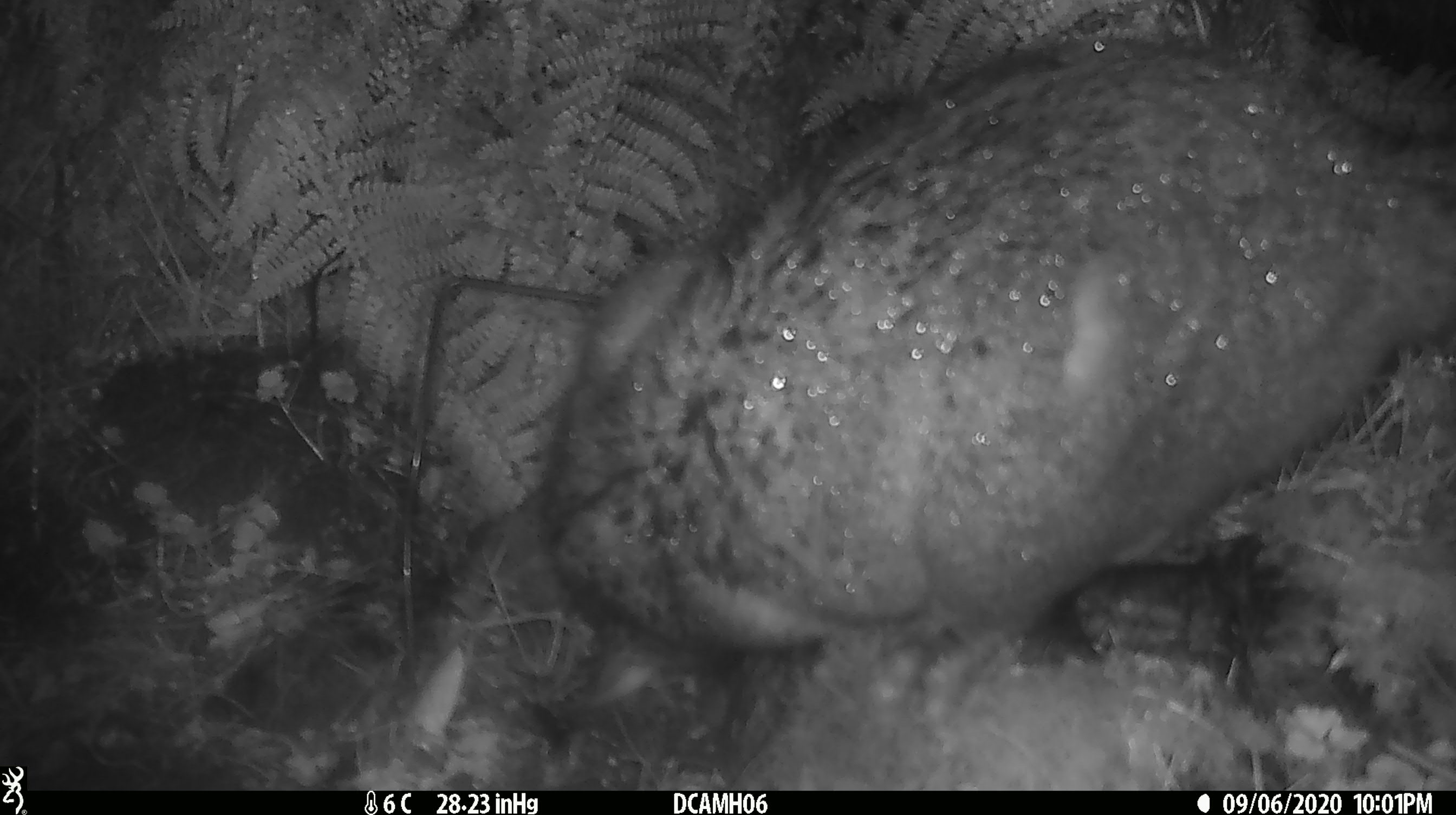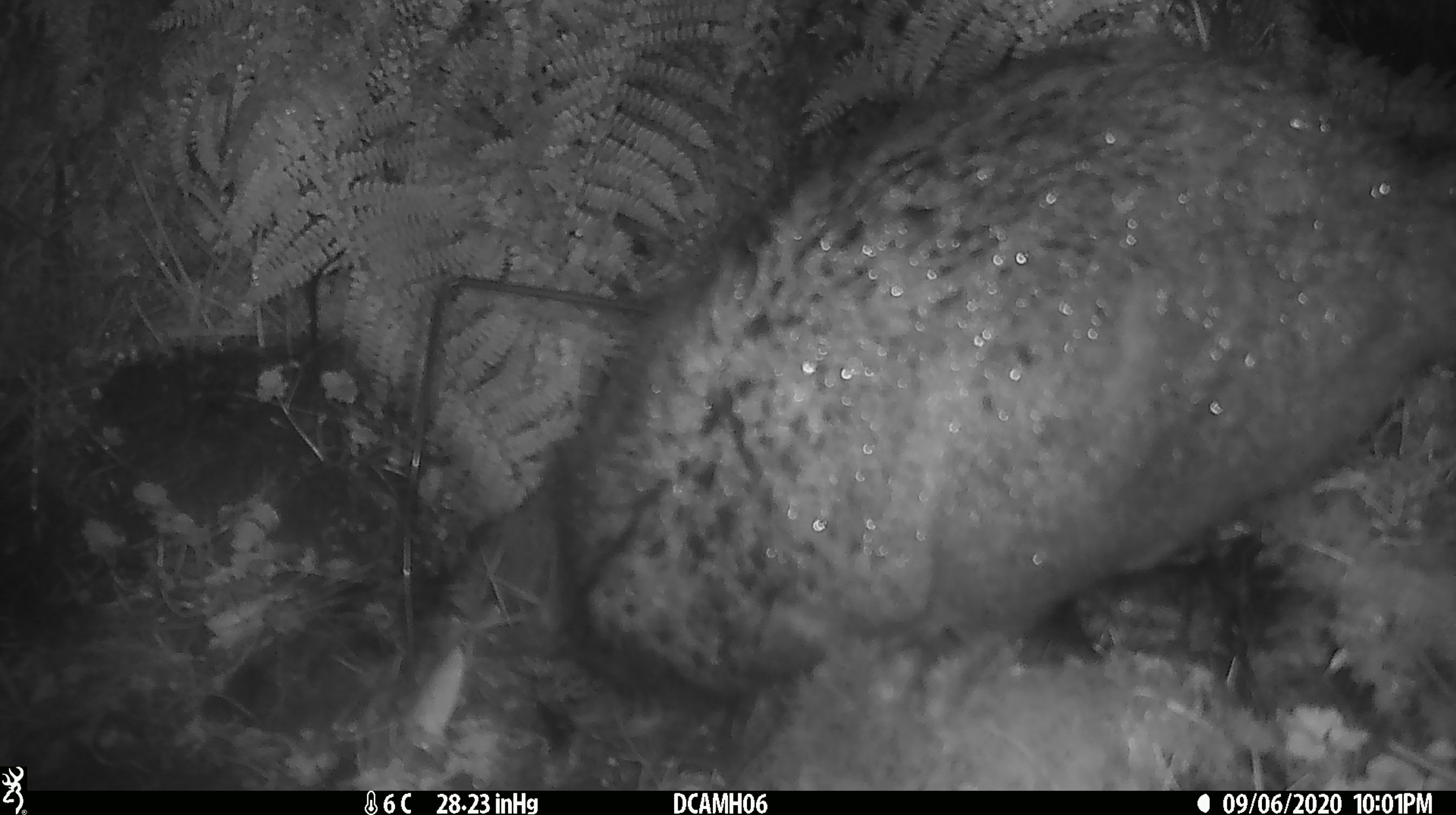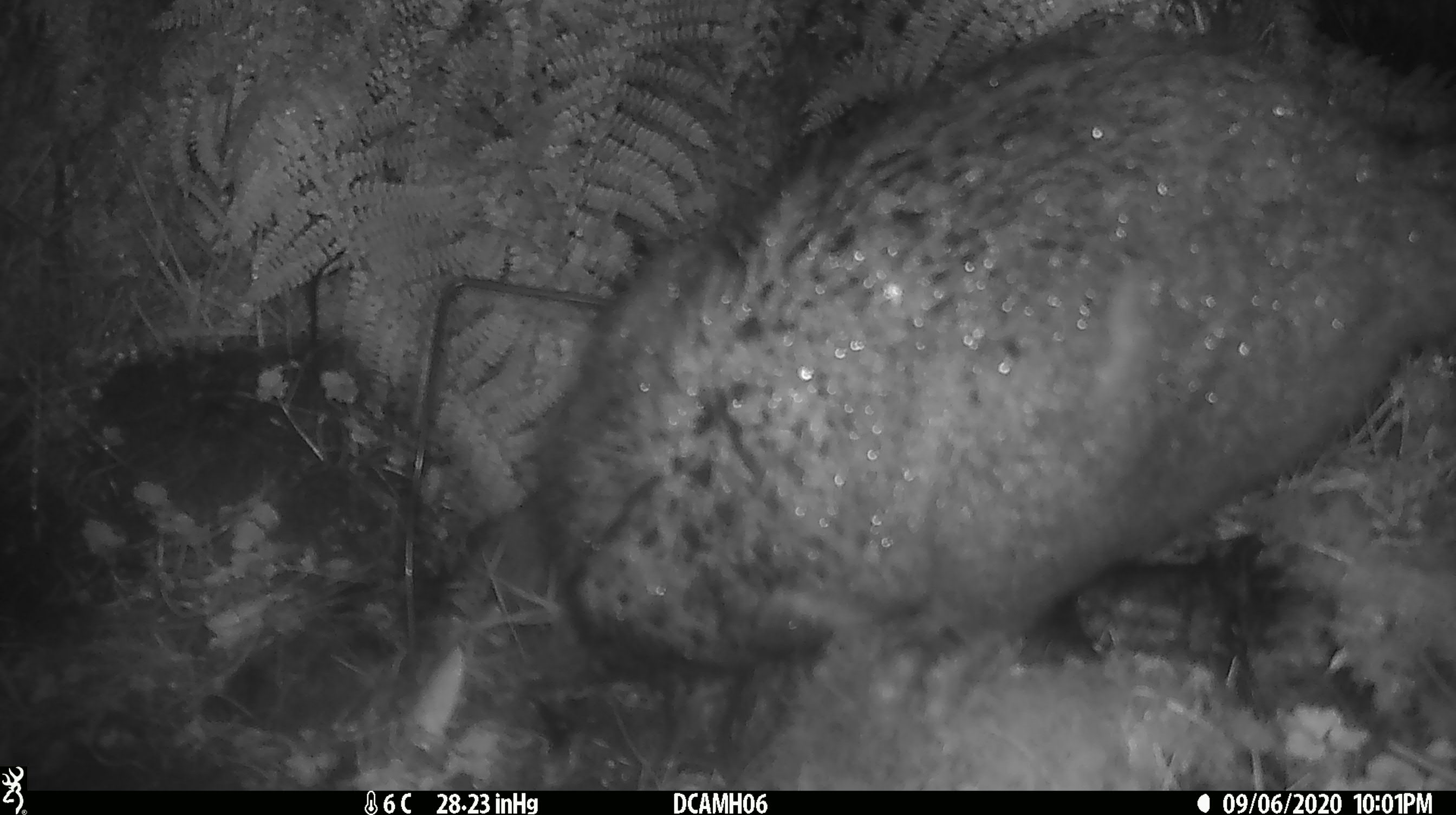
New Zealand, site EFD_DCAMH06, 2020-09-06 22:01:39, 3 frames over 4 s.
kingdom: Animalia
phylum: Chordata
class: Mammalia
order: Diprotodontia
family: Phalangeridae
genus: Trichosurus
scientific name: Trichosurus vulpecula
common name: common brushtail possum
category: possum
Possum (common brushtail possum) (Trichosurus vulpecula).